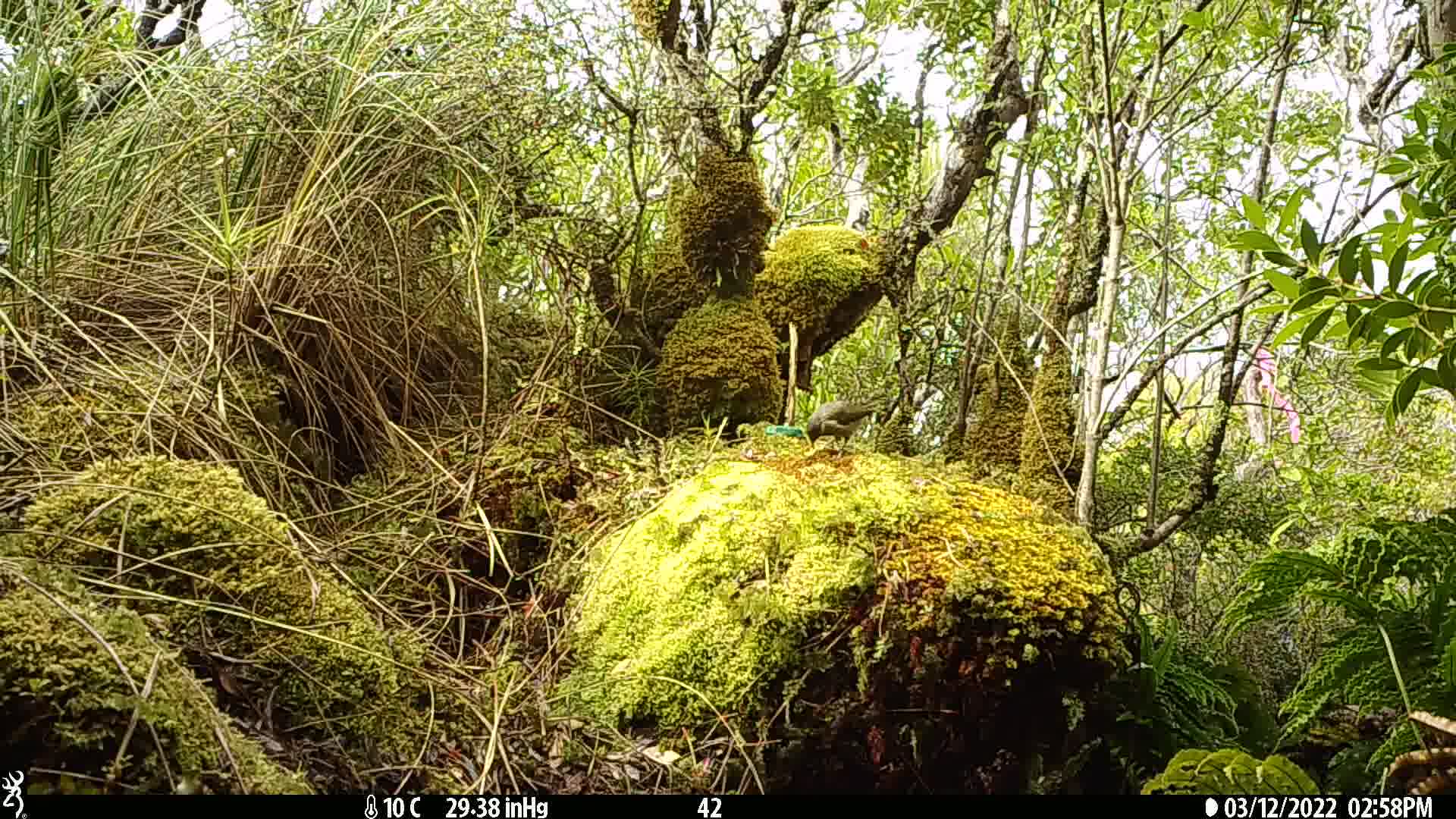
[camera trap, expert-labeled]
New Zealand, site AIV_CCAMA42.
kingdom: Animalia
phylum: Chordata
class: Aves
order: Passeriformes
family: Meliphagidae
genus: Anthornis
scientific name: Anthornis melanura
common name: new zealand bellbird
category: bellbird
Bellbird (new zealand bellbird) (Anthornis melanura).